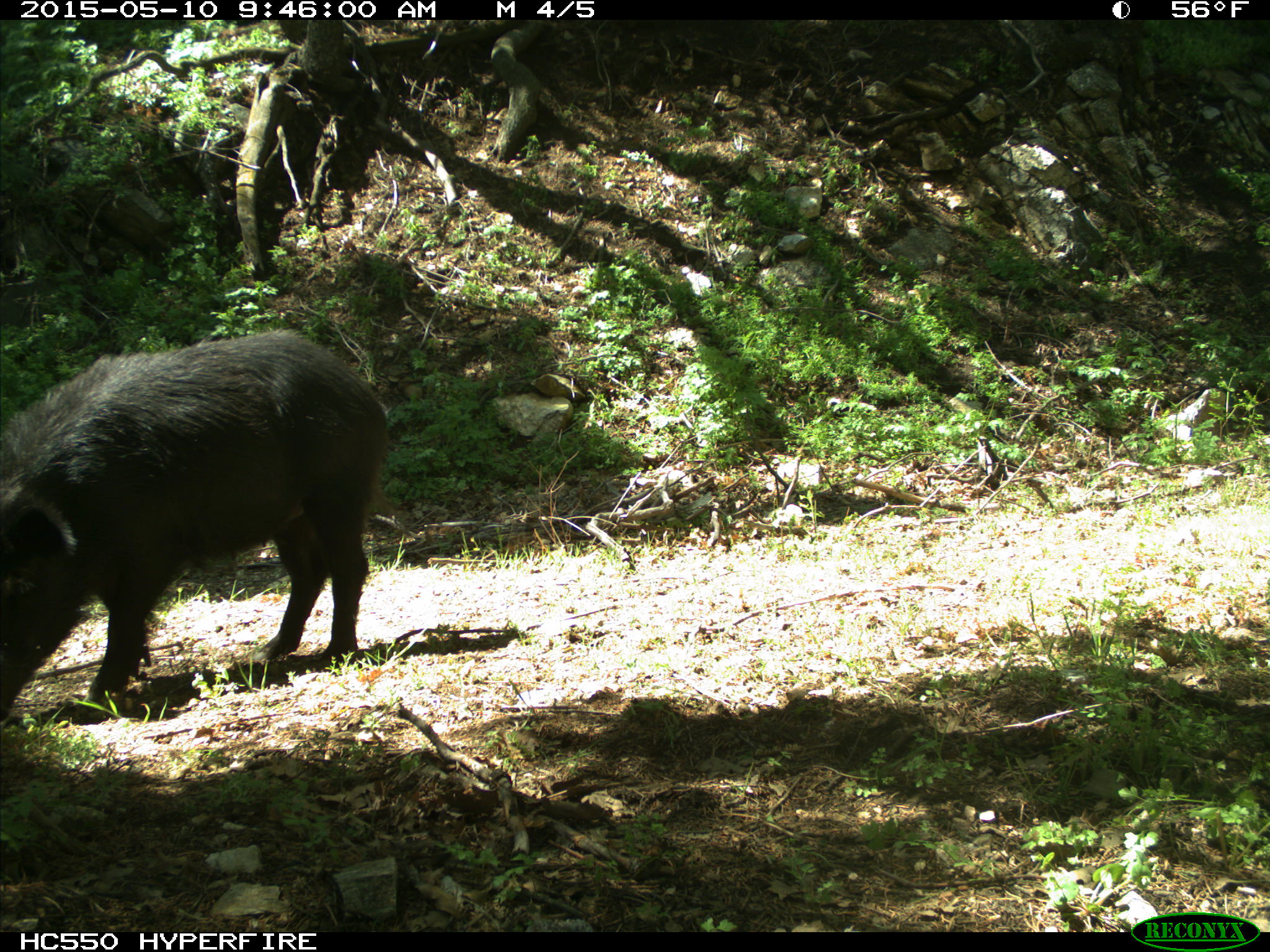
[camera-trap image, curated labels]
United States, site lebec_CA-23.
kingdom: Animalia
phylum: Chordata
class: Mammalia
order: Artiodactyla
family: Suidae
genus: Sus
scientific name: Sus scrofa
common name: wild boar